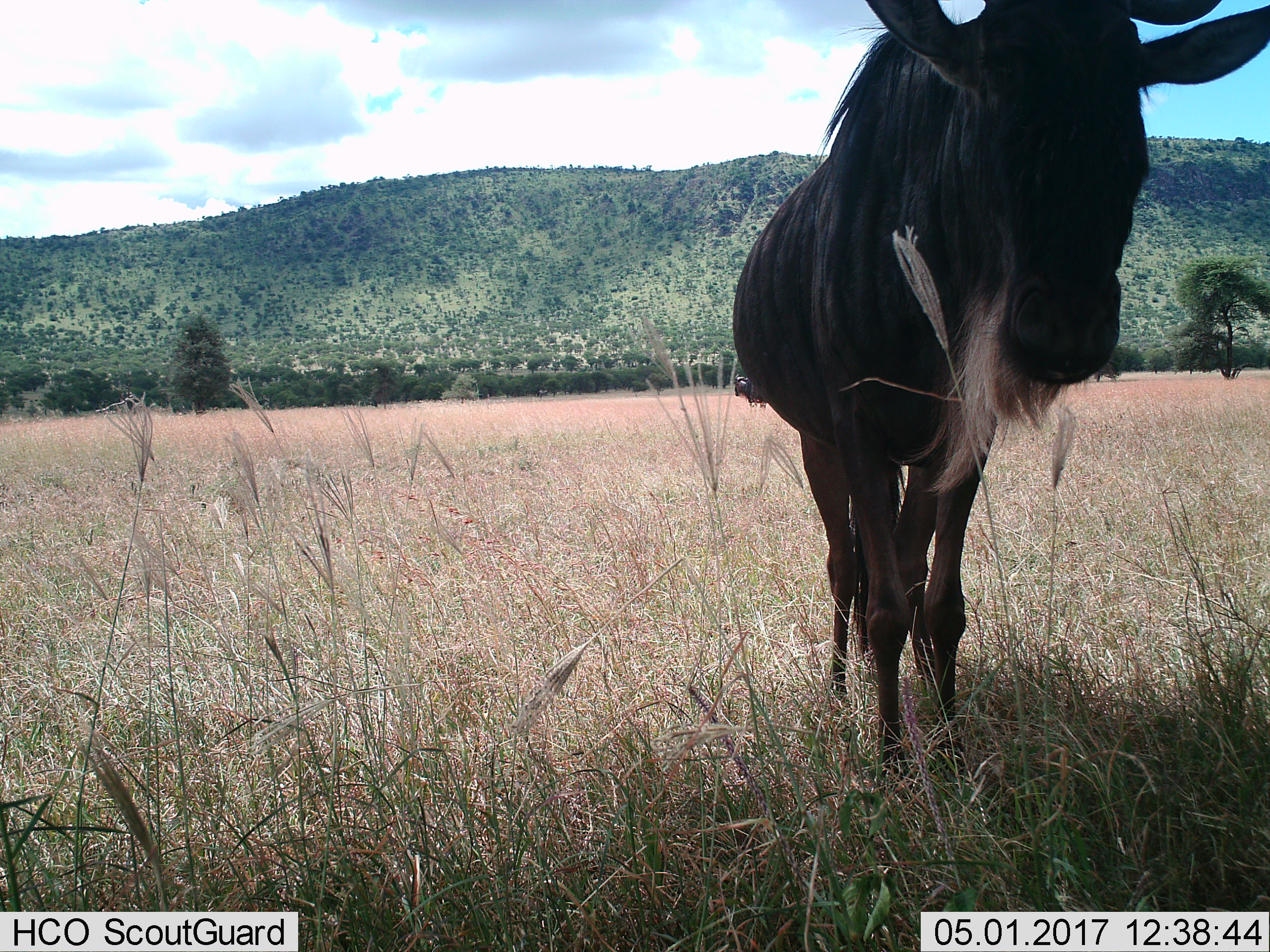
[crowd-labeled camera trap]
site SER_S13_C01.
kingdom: Animalia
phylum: Chordata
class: Mammalia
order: Artiodactyla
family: Bovidae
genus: Connochaetes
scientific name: Connochaetes taurinus taurinus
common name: blue wildebeest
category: wildebeestblue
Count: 1.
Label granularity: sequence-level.